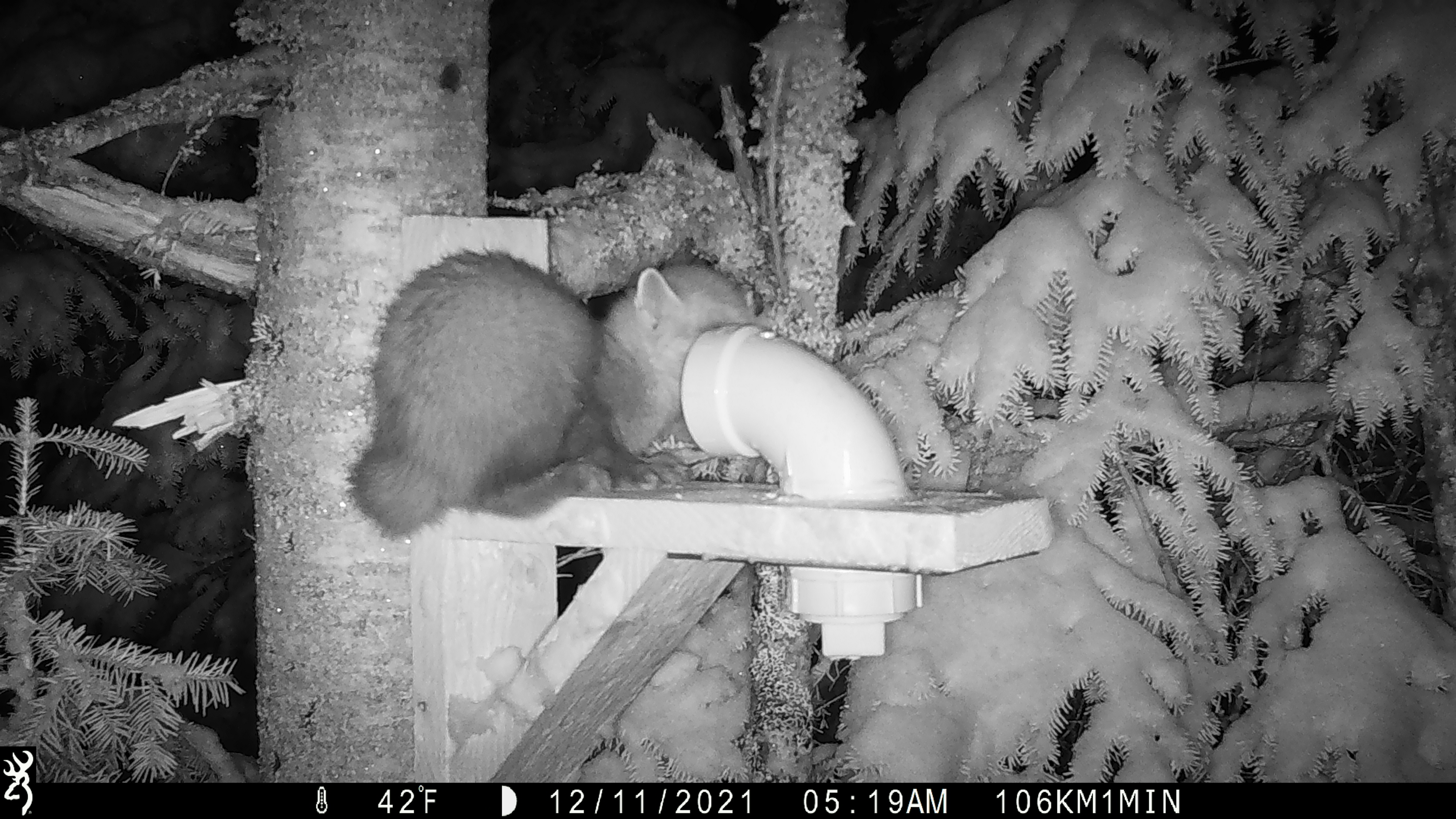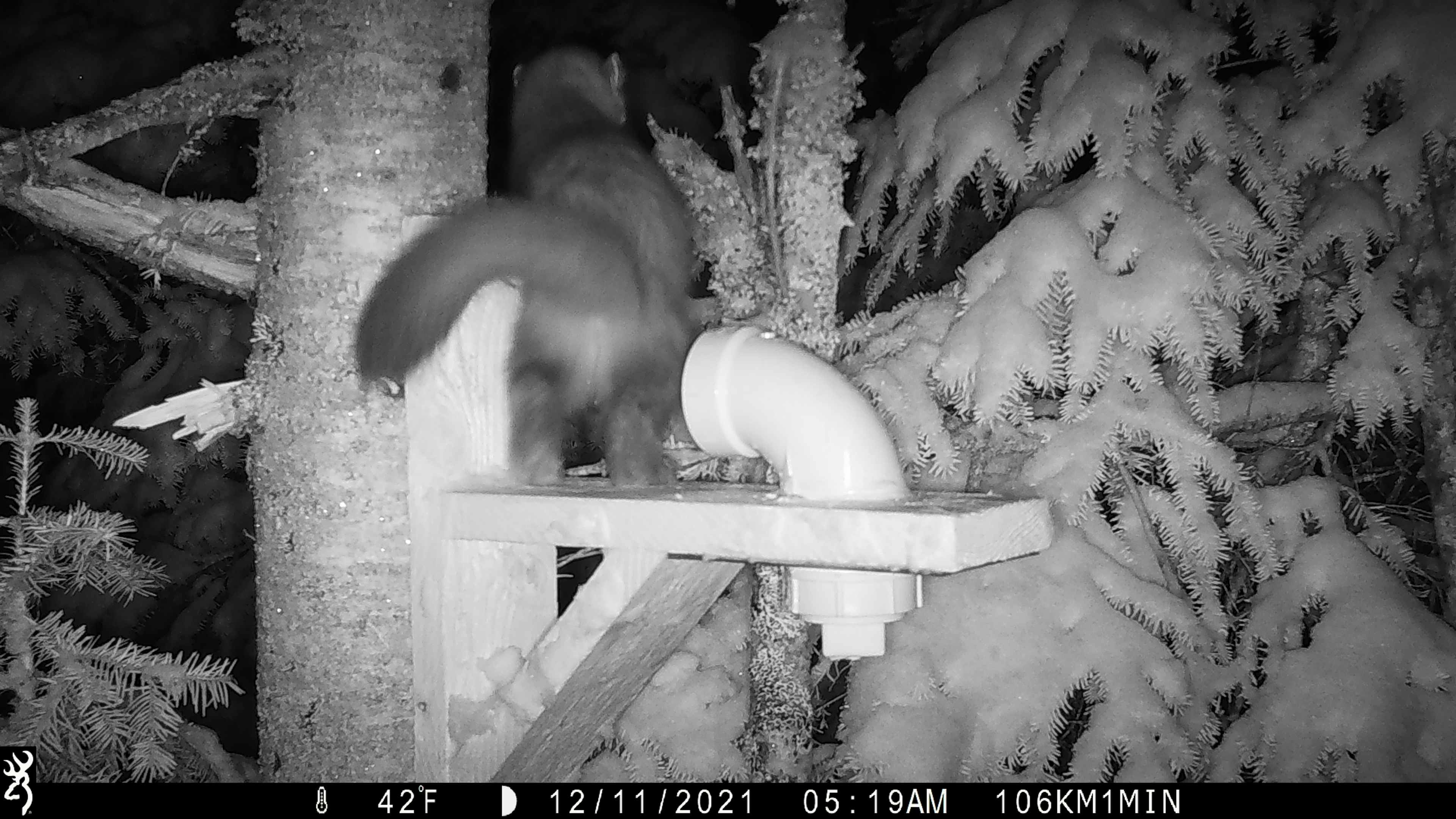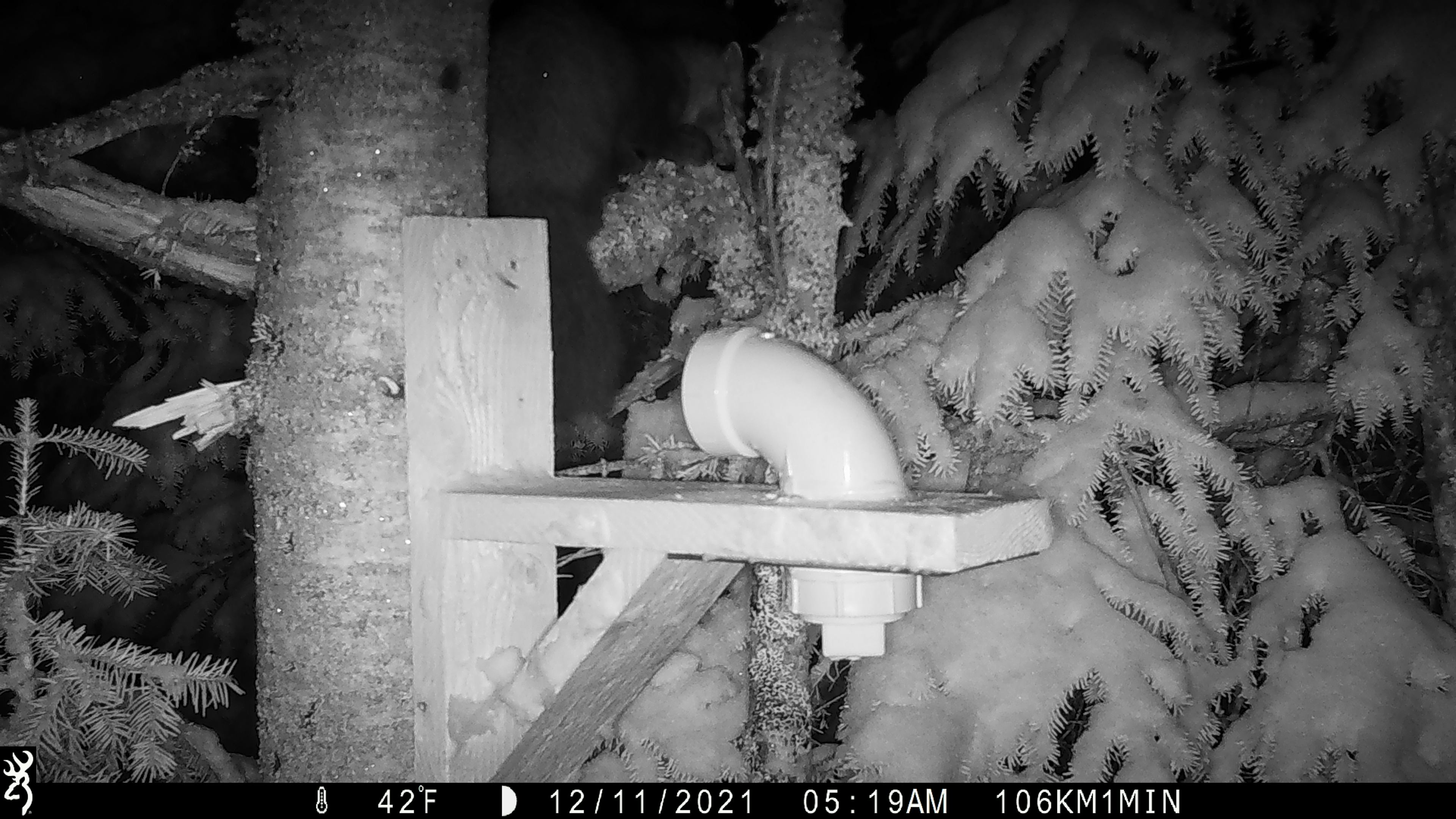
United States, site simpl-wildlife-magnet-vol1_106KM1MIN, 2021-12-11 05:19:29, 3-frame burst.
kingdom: Animalia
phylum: Chordata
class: Mammalia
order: Carnivora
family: Mustelidae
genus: Martes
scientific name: Martes americana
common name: american marten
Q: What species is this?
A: American marten (Martes americana).